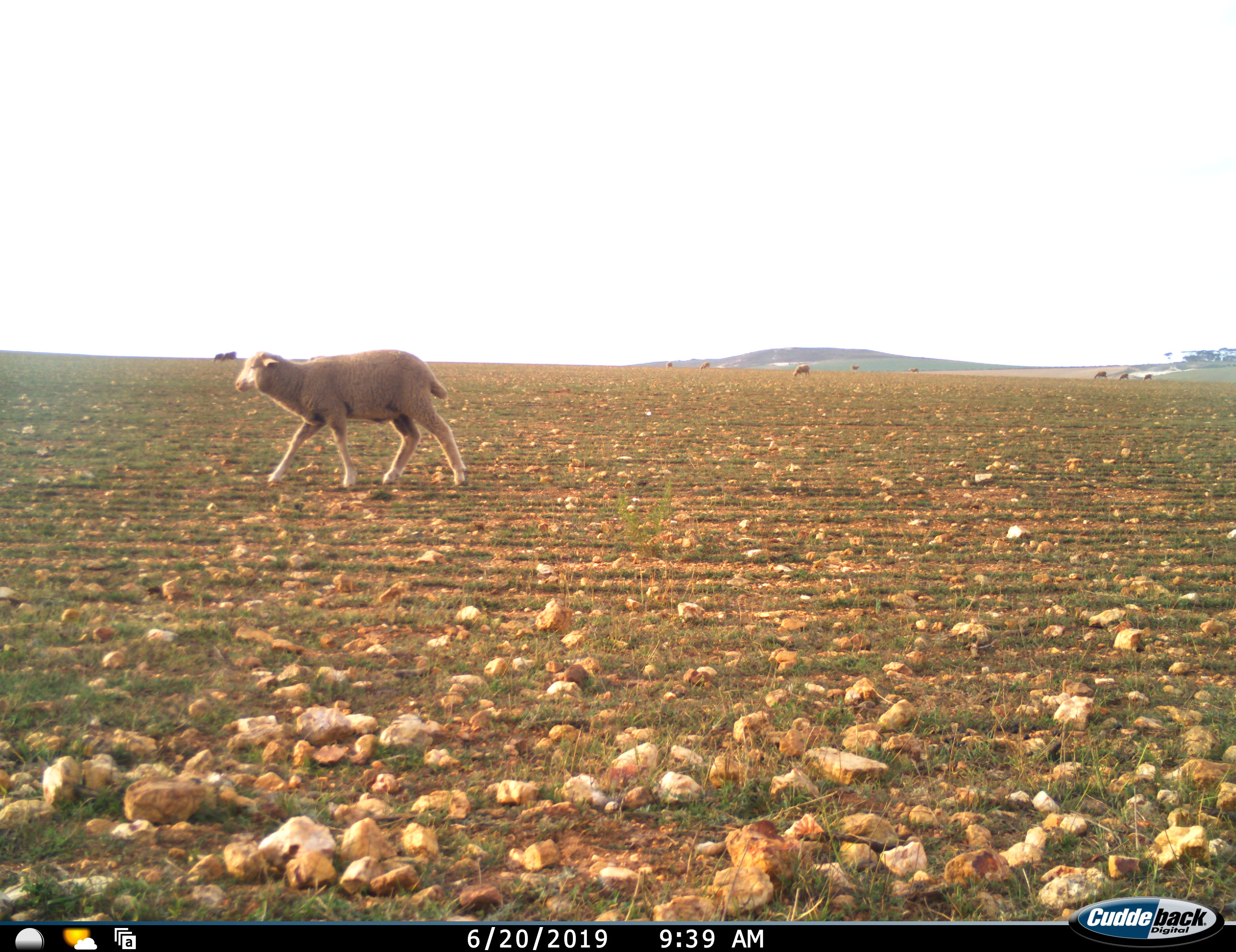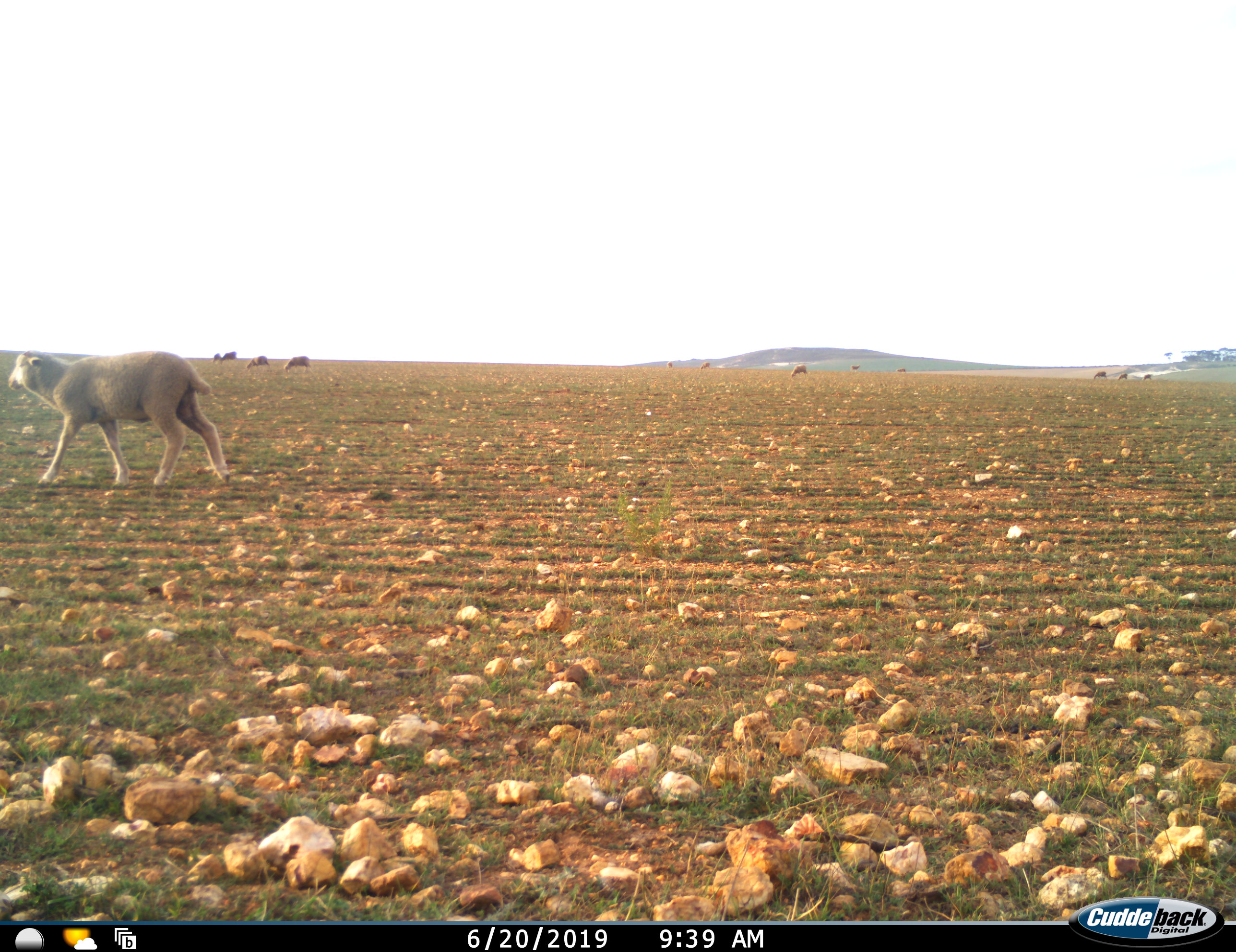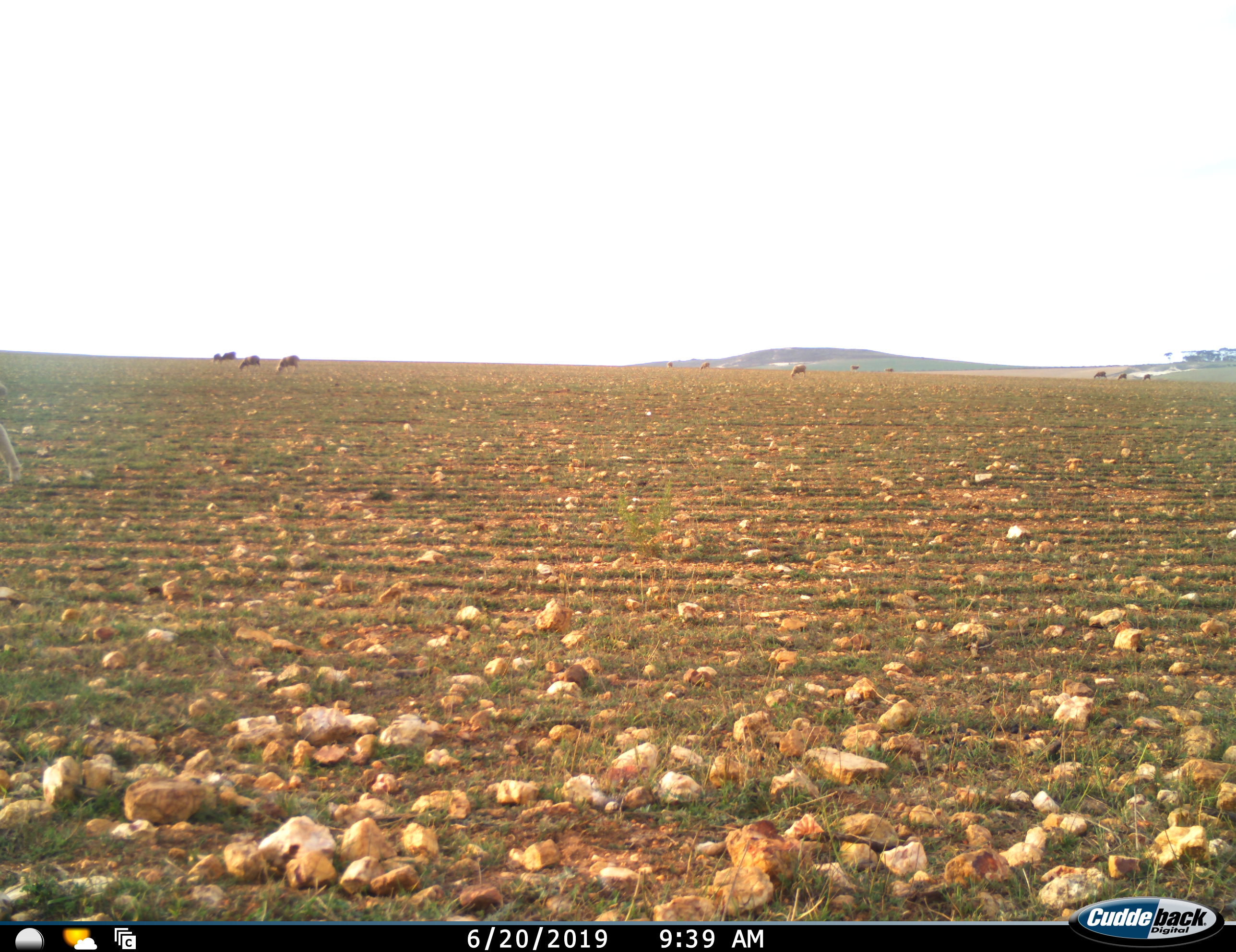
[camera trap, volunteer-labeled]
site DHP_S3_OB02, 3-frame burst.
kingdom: Animalia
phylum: Chordata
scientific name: Vertebrata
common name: domestic animal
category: domesticanimal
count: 11-50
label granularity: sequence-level